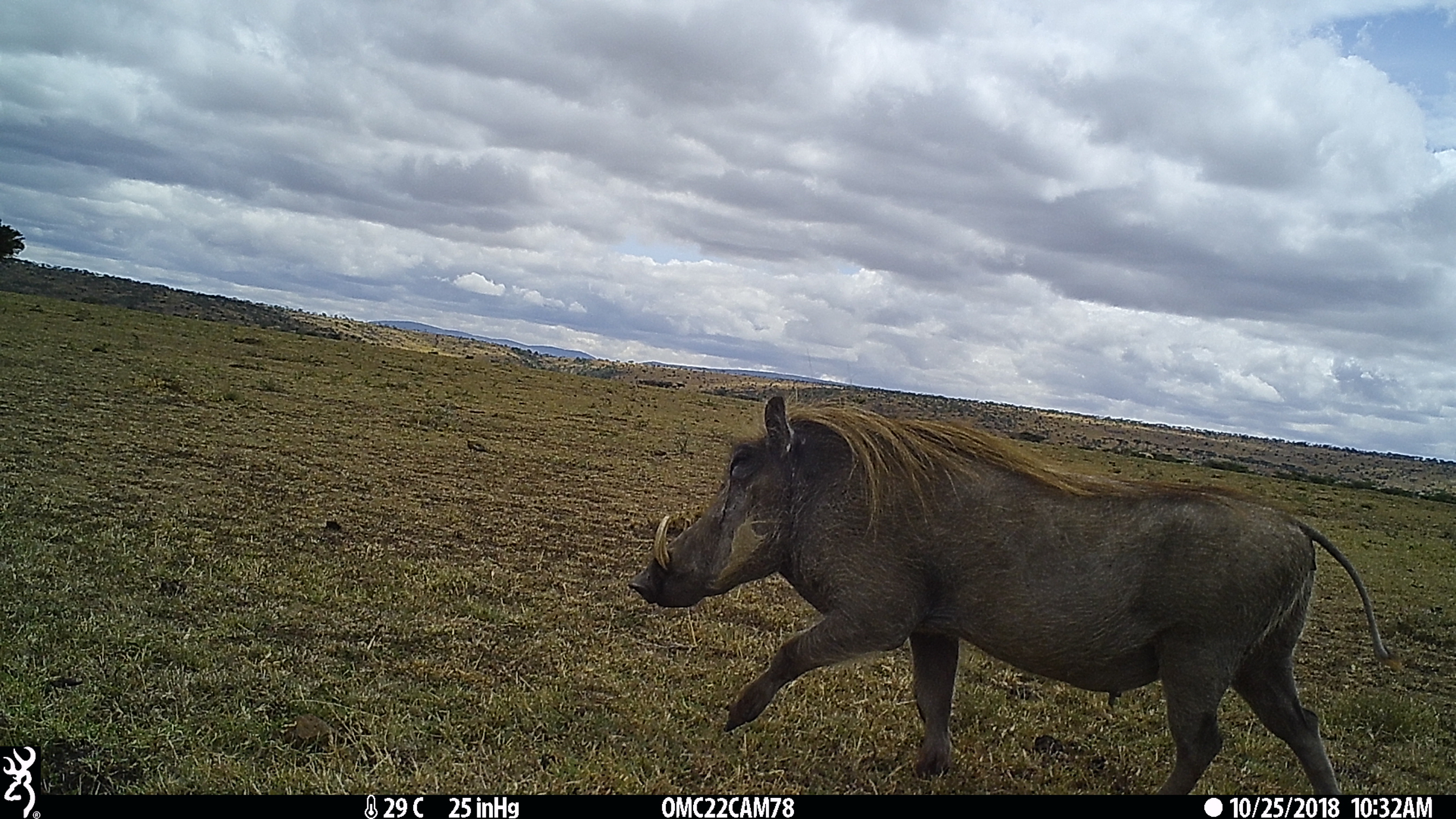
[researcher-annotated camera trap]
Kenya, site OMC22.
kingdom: Animalia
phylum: Chordata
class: Mammalia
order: Artiodactyla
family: Suidae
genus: Phacochoerus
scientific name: Phacochoerus africanus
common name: common warthog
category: warthog